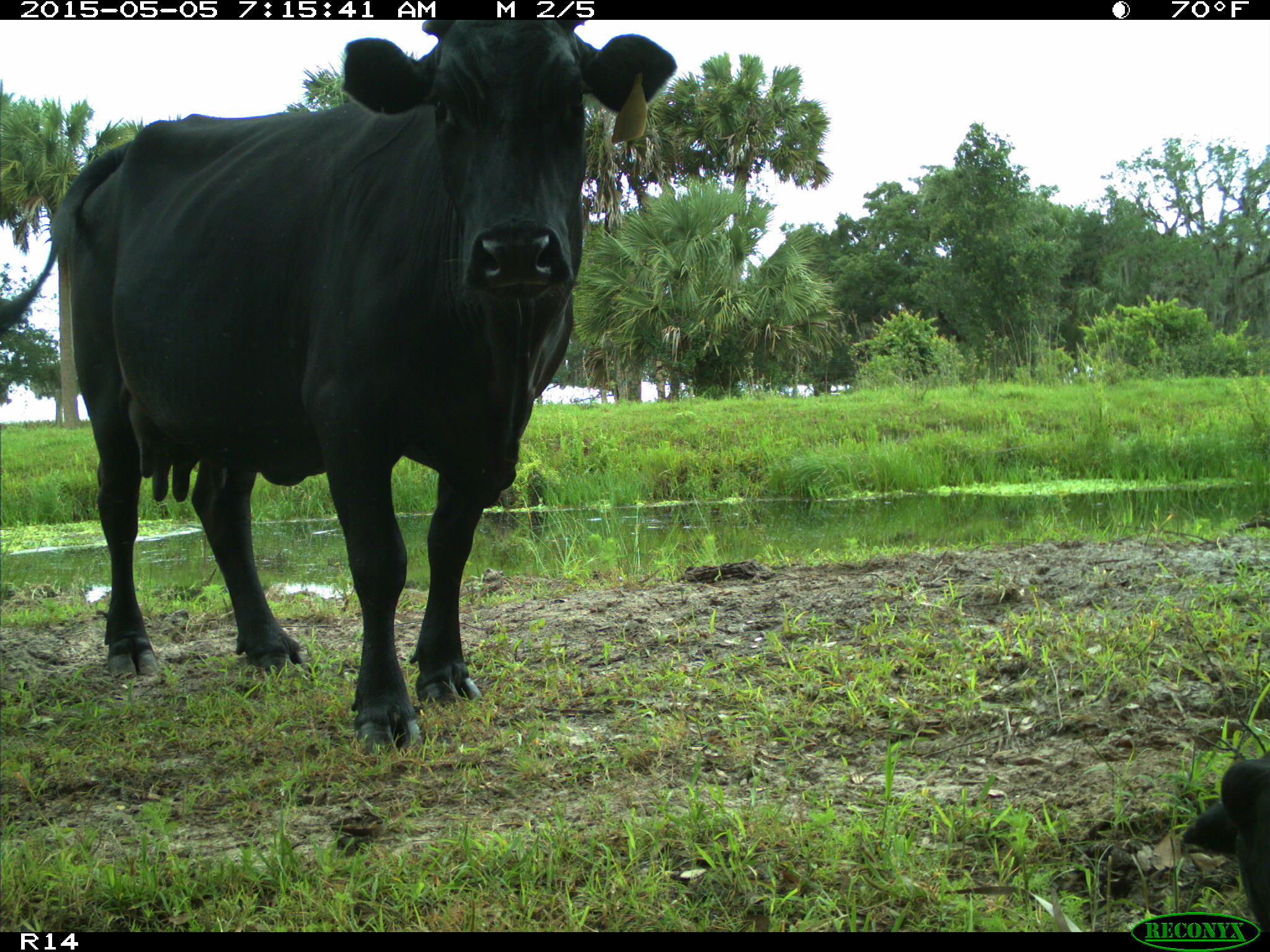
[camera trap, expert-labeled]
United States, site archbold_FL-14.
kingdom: Animalia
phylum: Chordata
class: Mammalia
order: Artiodactyla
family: Bovidae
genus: Bos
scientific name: Bos taurus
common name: domestic cow